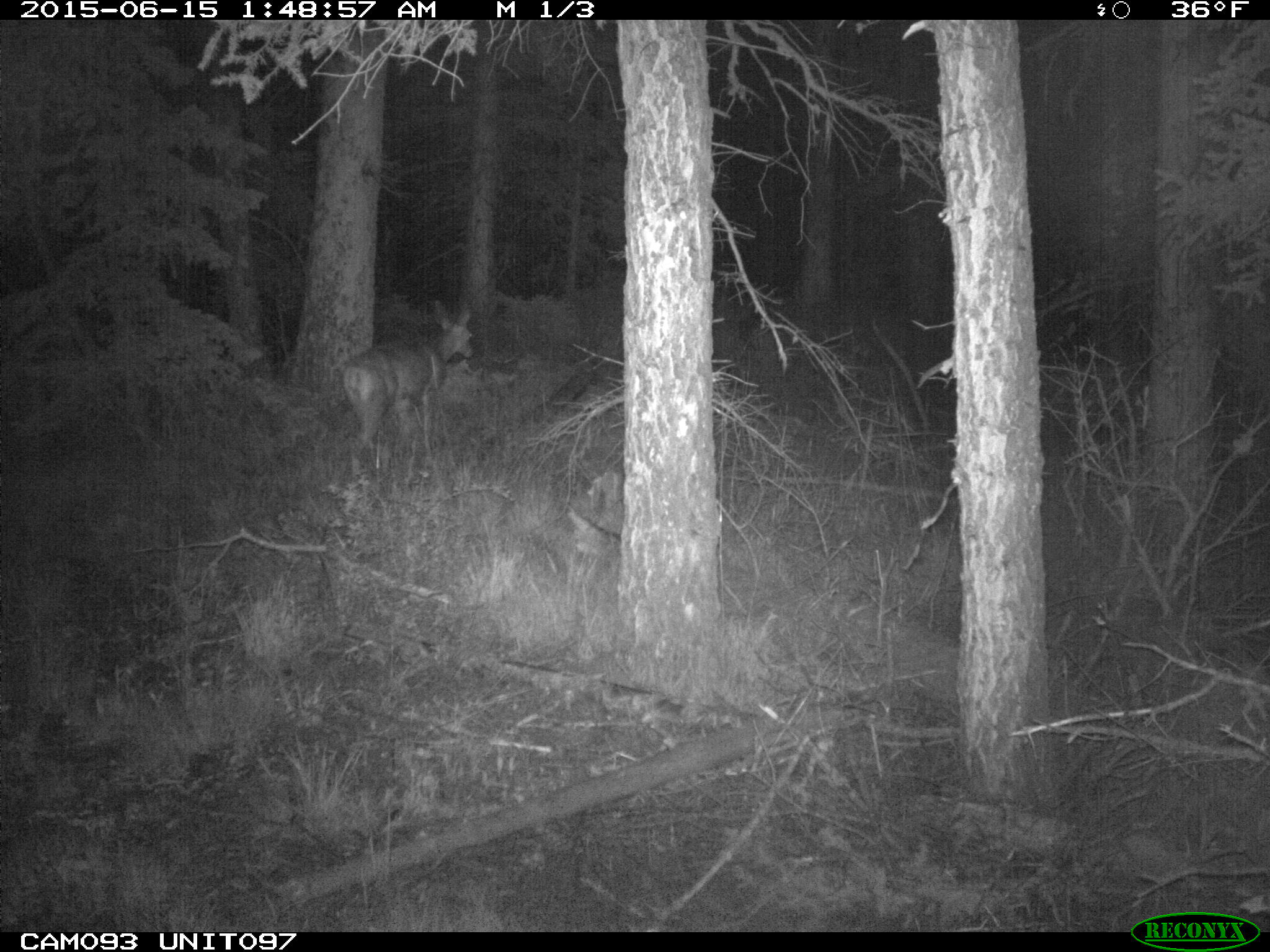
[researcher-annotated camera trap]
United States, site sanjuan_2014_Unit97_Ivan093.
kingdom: Animalia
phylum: Chordata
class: Mammalia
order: Artiodactyla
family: Cervidae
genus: Odocoileus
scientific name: Odocoileus hemionus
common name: mule deer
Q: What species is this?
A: Odocoileus hemionus (mule deer).